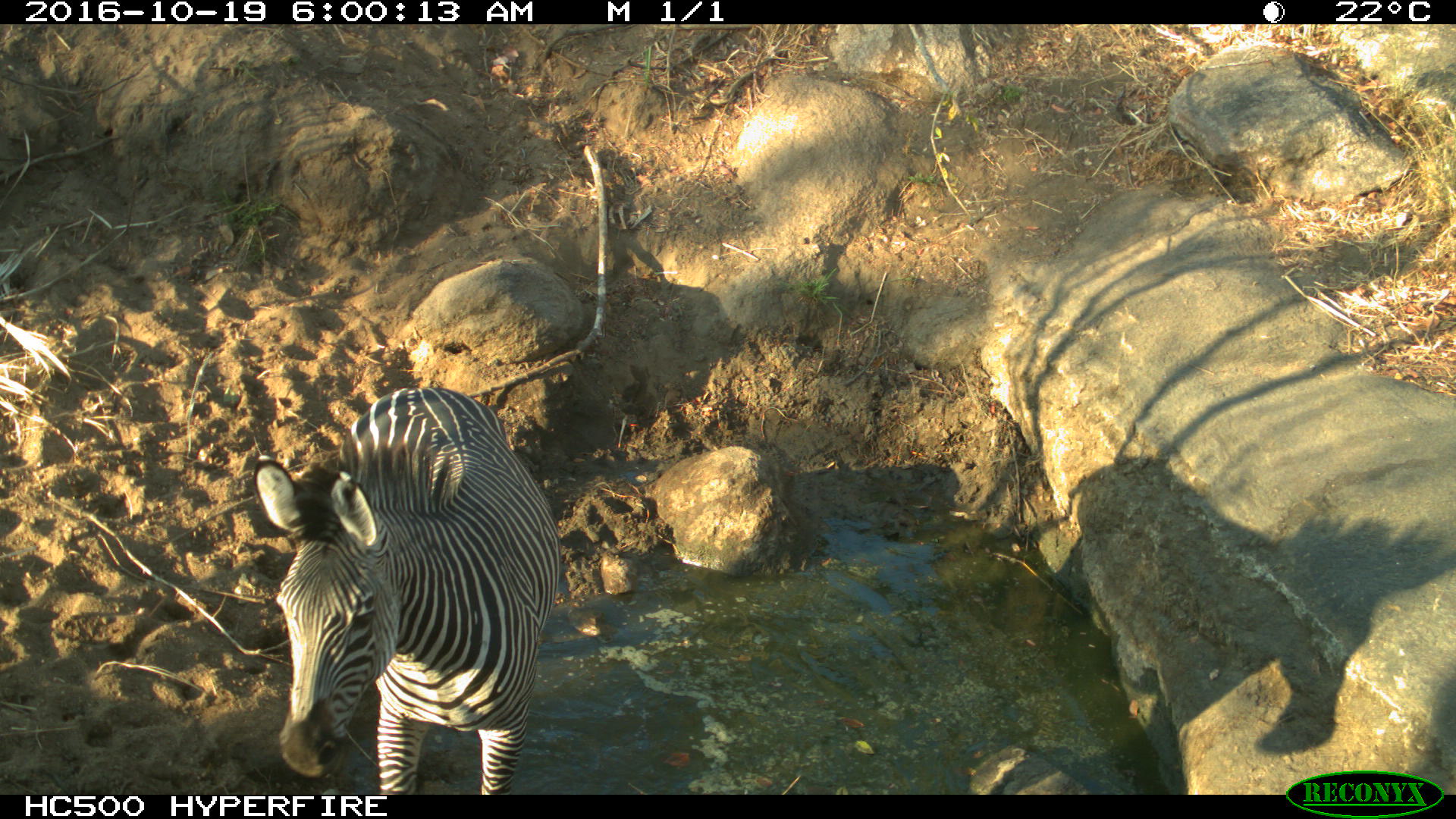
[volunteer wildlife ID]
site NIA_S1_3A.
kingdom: Animalia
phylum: Chordata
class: Mammalia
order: Perissodactyla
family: Equidae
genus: Equus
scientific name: Equus quagga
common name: plains zebra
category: zebraplains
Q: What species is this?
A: Zebraplains (plains zebra) (Equus quagga).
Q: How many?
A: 1.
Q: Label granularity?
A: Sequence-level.